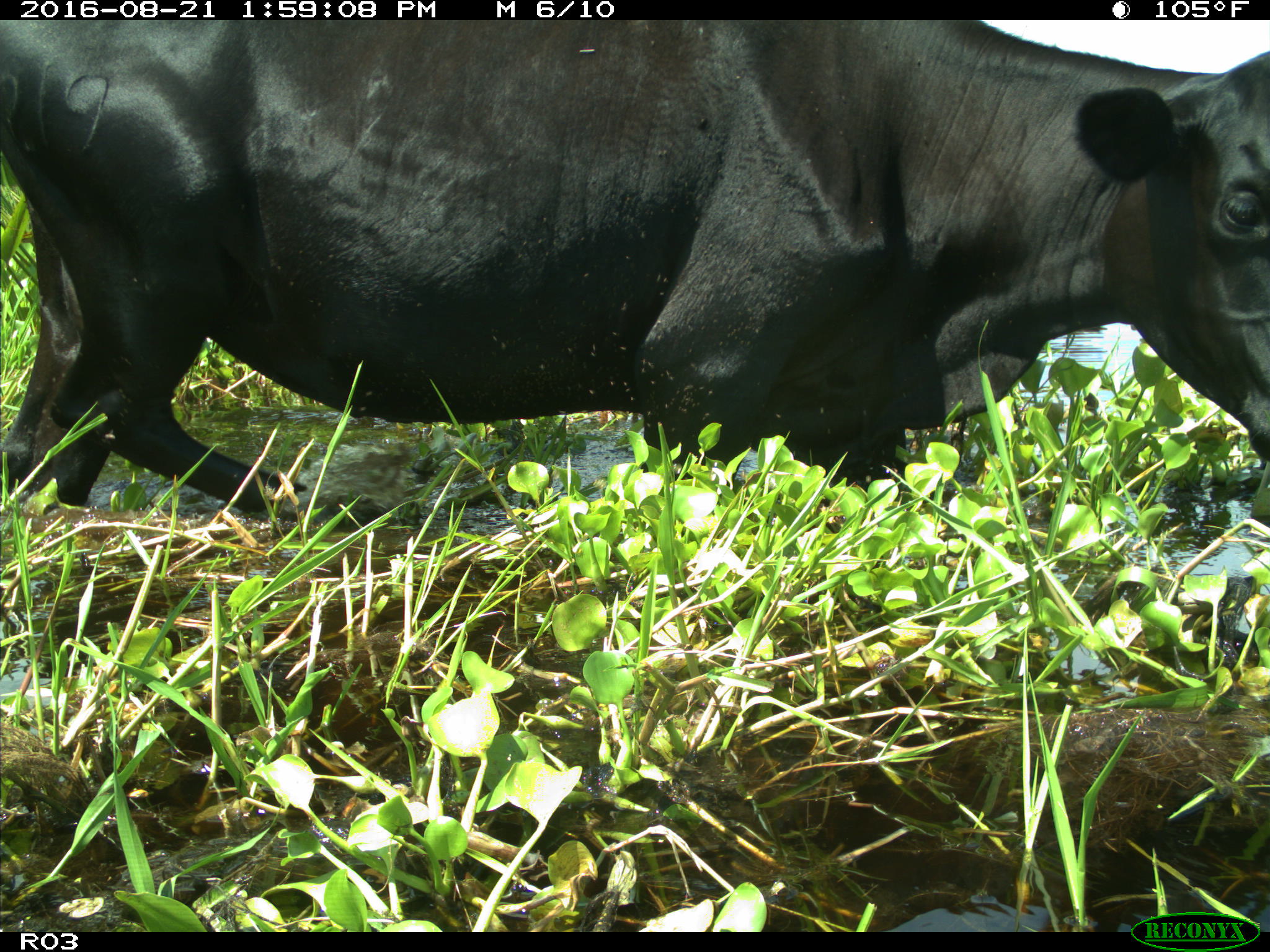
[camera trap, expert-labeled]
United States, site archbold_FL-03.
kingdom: Animalia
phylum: Chordata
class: Mammalia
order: Artiodactyla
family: Bovidae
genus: Bos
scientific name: Bos taurus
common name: domestic cow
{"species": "Bos taurus (domestic cow)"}